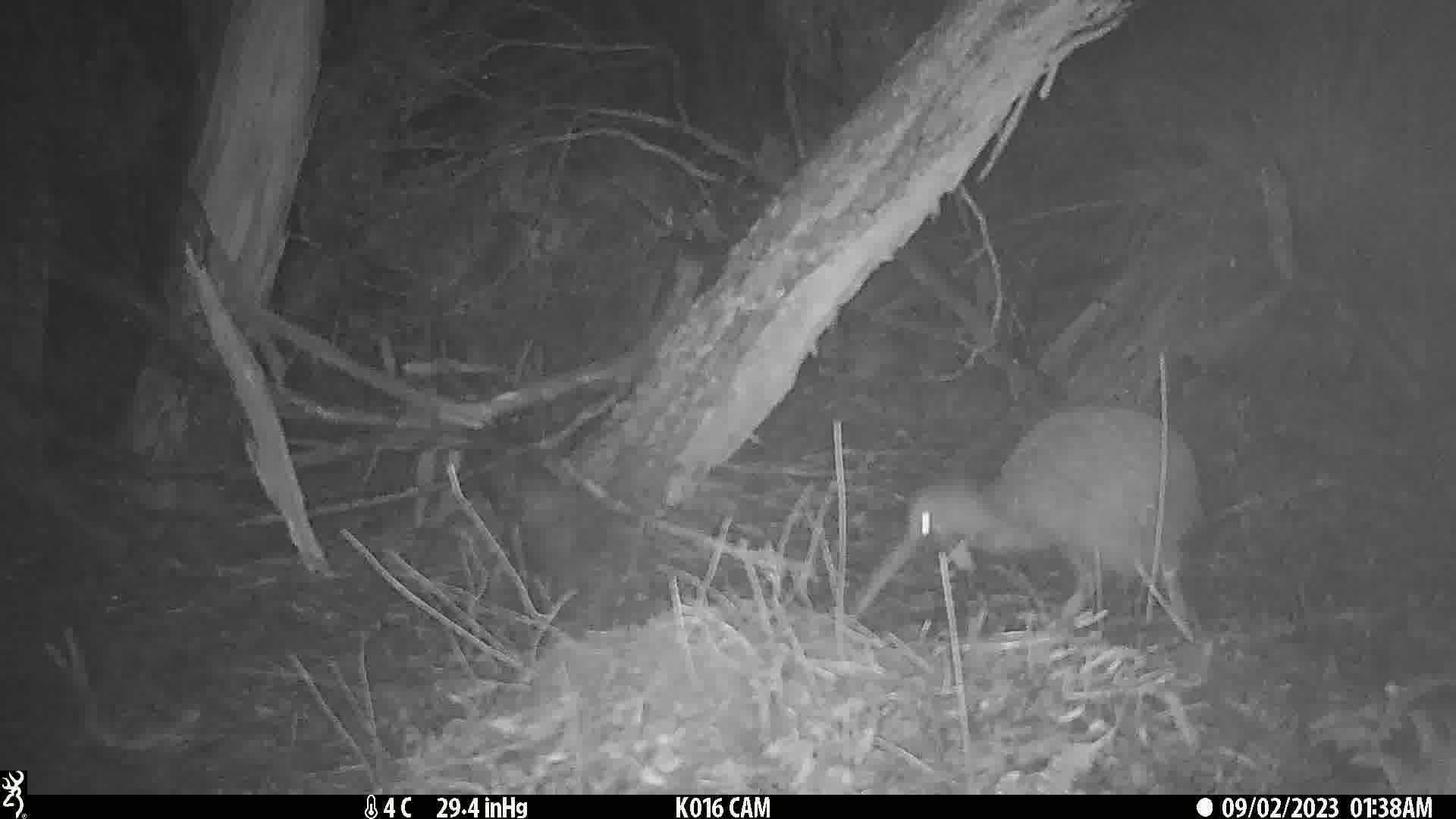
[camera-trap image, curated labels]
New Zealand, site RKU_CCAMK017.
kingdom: Animalia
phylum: Chordata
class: Aves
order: Apterygiformes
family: Apterygidae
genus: Apteryx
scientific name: Apteryx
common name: kiwi